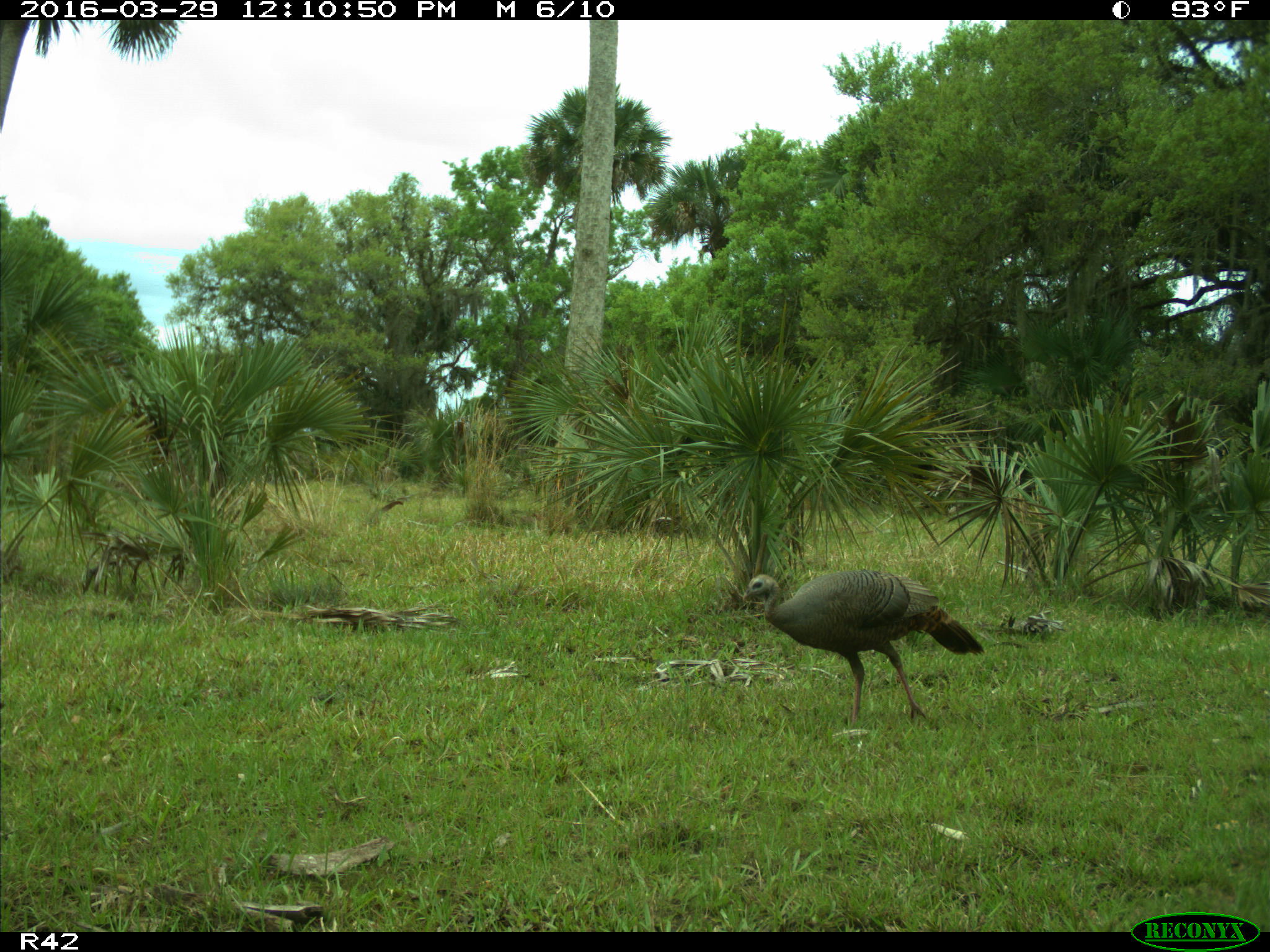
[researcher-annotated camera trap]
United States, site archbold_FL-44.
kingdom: Animalia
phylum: Chordata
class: Aves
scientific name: Aves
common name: birds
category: unidentified bird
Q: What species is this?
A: Unidentified bird (birds) (Aves).